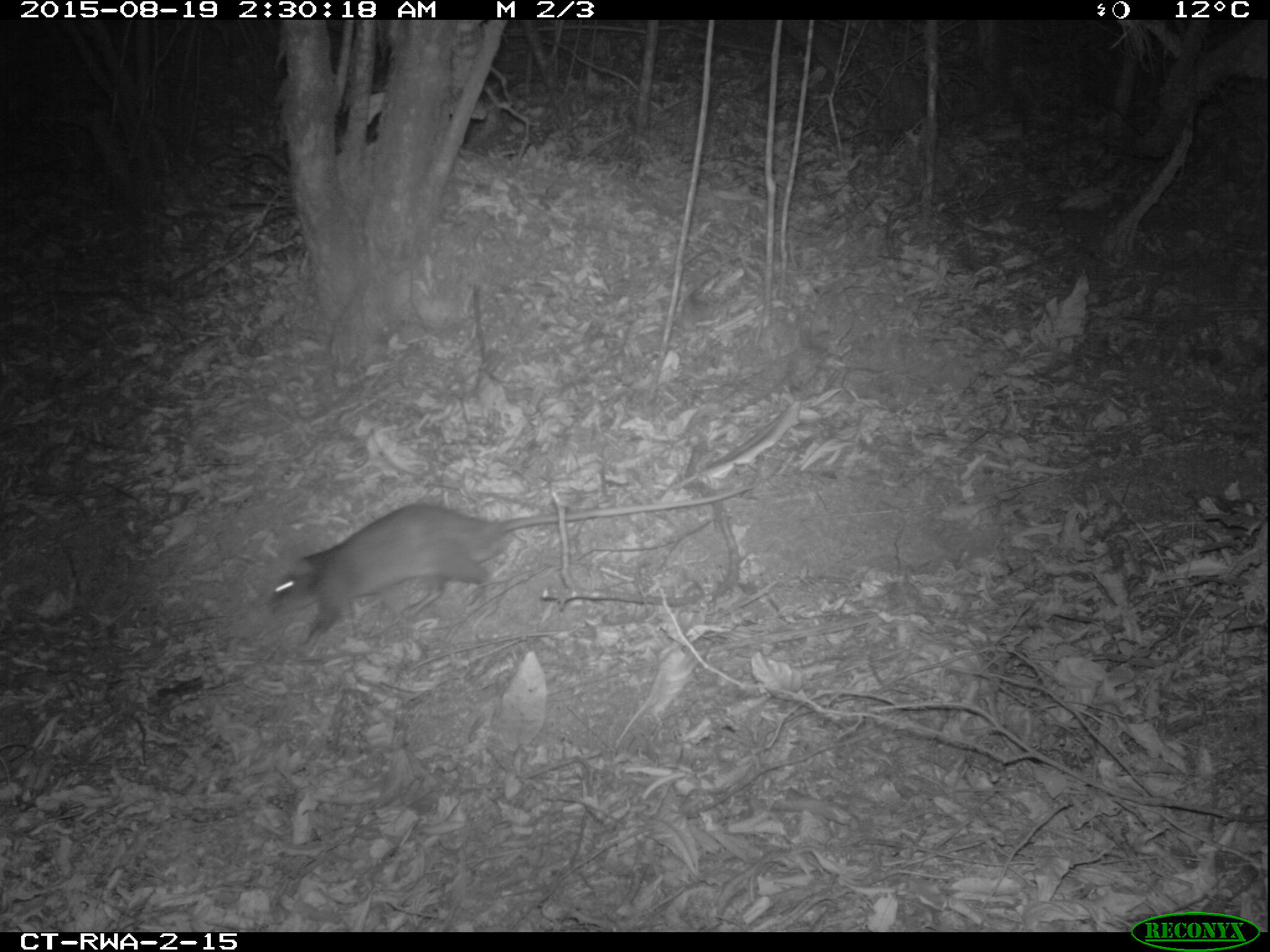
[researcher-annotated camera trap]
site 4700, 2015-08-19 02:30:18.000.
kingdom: Animalia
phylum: Chordata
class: Mammalia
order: Rodentia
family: Nesomyidae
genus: Cricetomys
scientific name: Cricetomys gambianus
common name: african giant pouched rat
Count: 1.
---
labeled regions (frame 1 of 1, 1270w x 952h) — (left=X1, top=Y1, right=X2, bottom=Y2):
cricetomys gambianus: (left=266, top=484, right=755, bottom=649)